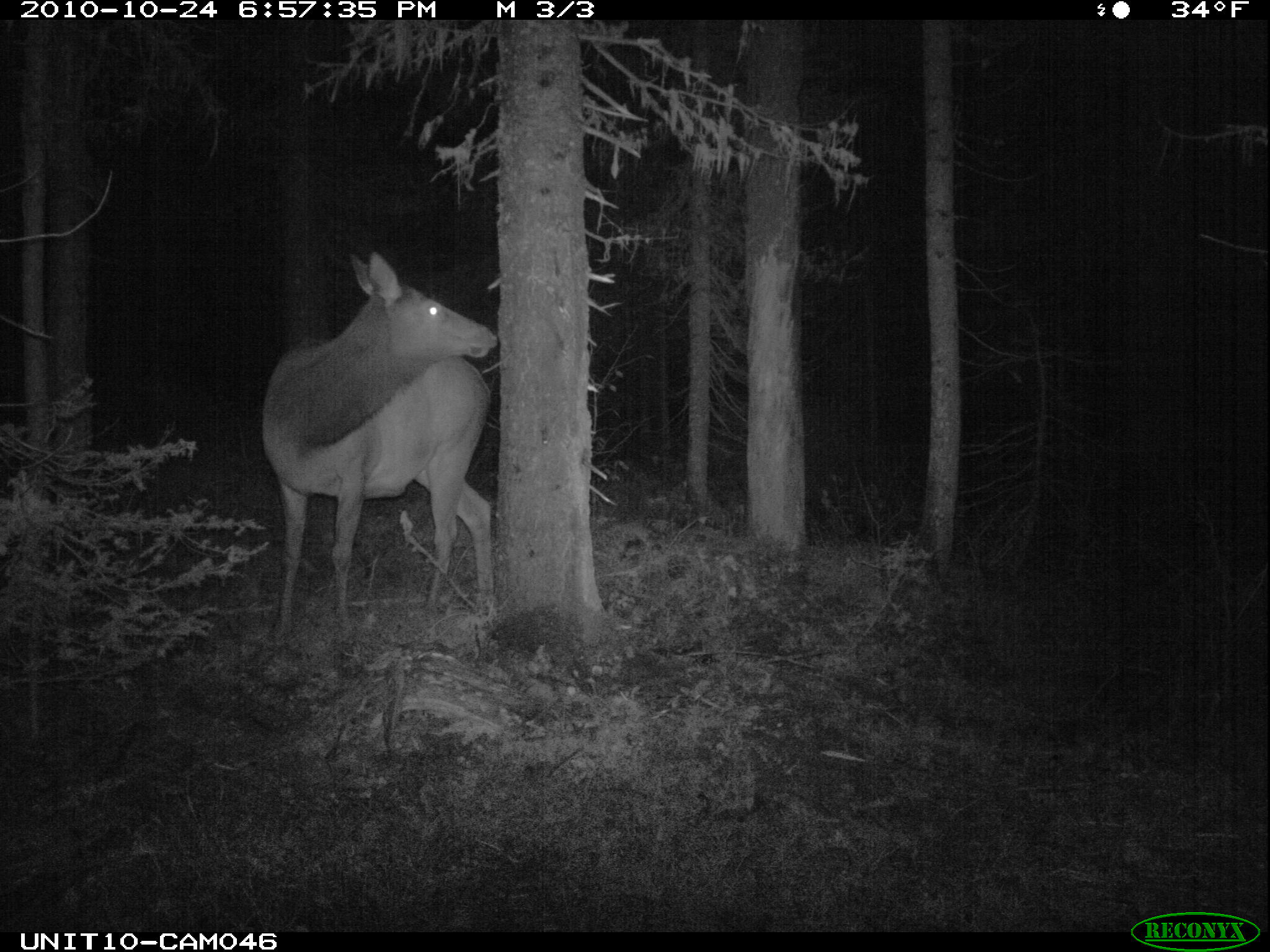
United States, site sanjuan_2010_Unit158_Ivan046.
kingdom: Animalia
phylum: Chordata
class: Mammalia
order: Artiodactyla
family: Cervidae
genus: Cervus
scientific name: Cervus elaphus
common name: red deer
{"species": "Cervus elaphus (red deer)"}